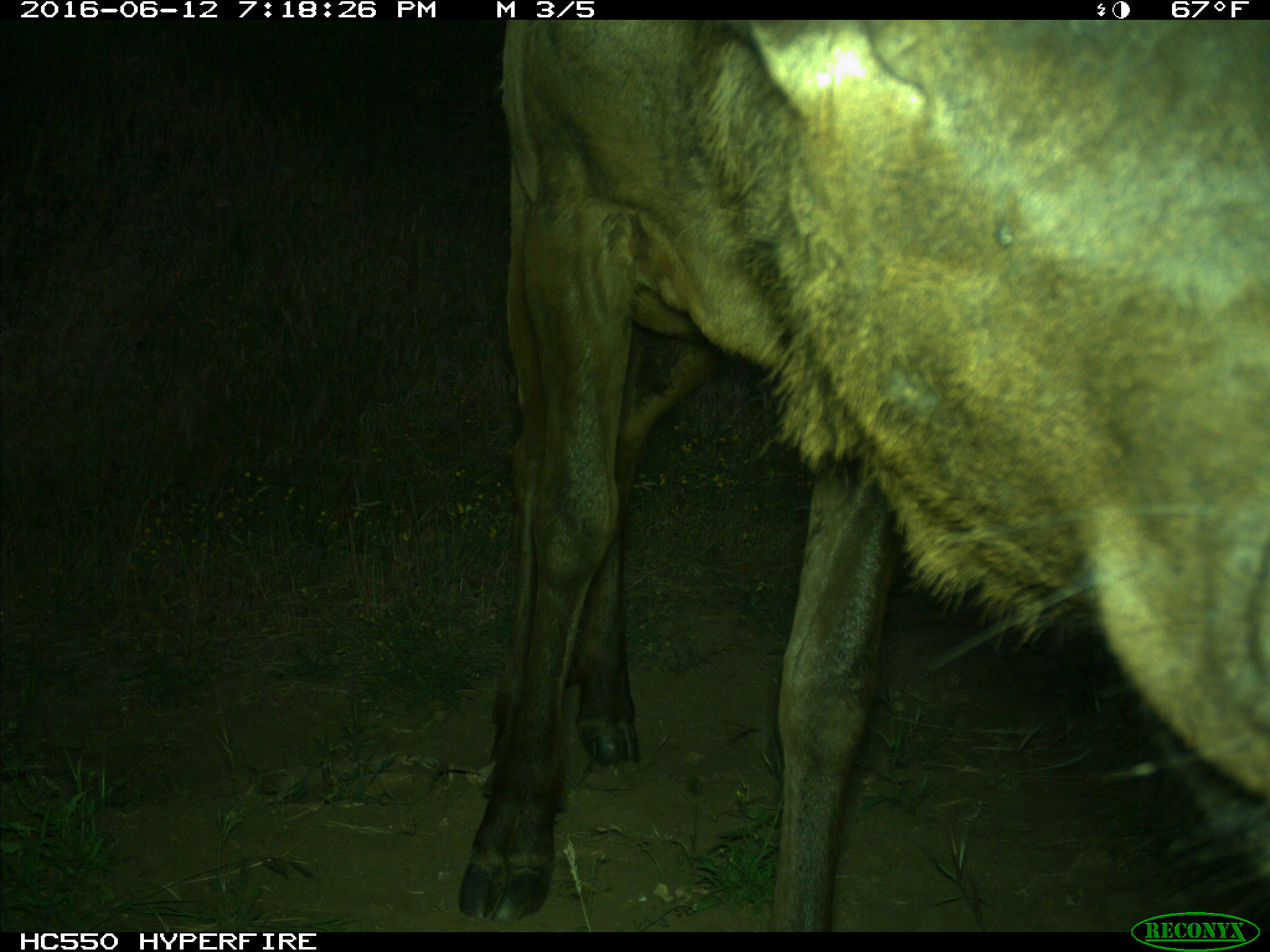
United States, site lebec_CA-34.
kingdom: Animalia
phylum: Chordata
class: Mammalia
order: Artiodactyla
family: Cervidae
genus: Cervus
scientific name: Cervus canadensis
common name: elk